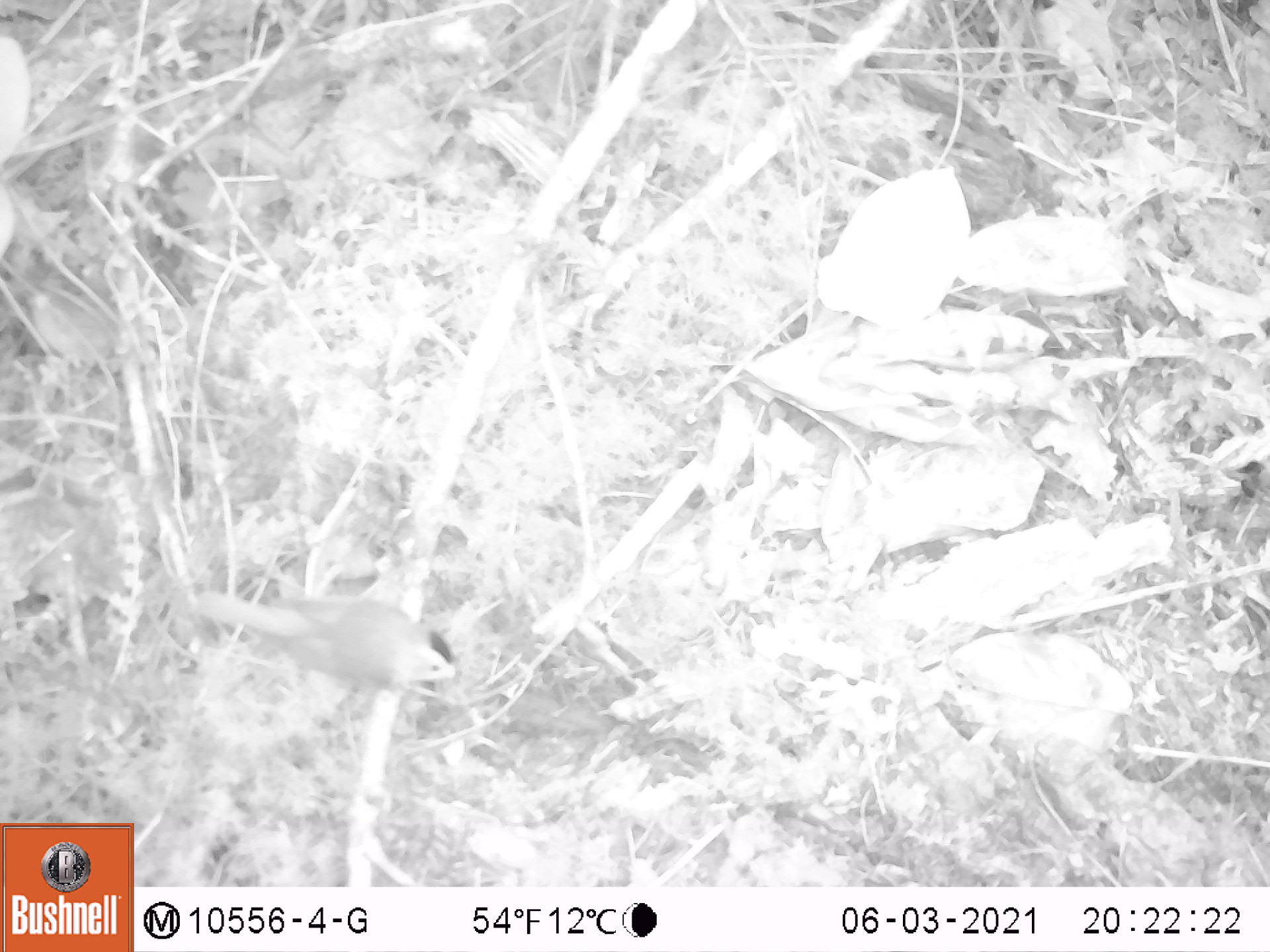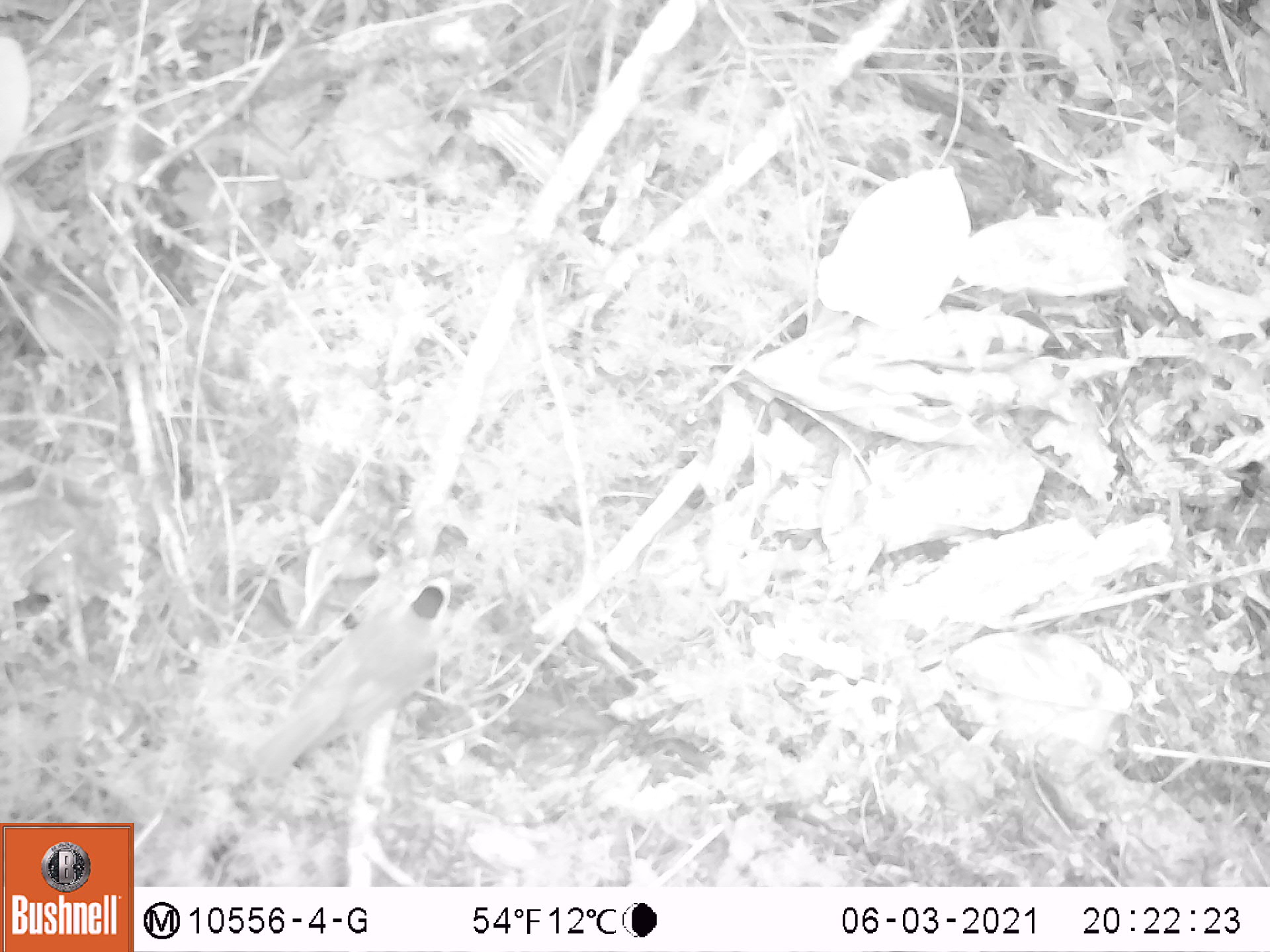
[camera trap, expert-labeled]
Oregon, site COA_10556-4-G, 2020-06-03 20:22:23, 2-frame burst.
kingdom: Animalia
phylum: Chordata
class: Aves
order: Passeriformes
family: Paridae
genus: Poecile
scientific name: Poecile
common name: chickadees and allies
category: poecile species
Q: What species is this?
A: Poecile species (chickadees and allies) (Poecile).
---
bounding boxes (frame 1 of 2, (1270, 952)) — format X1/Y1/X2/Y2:
poecile species: 184/576/470/710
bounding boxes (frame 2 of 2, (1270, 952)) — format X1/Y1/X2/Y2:
poecile species: 239/556/464/791